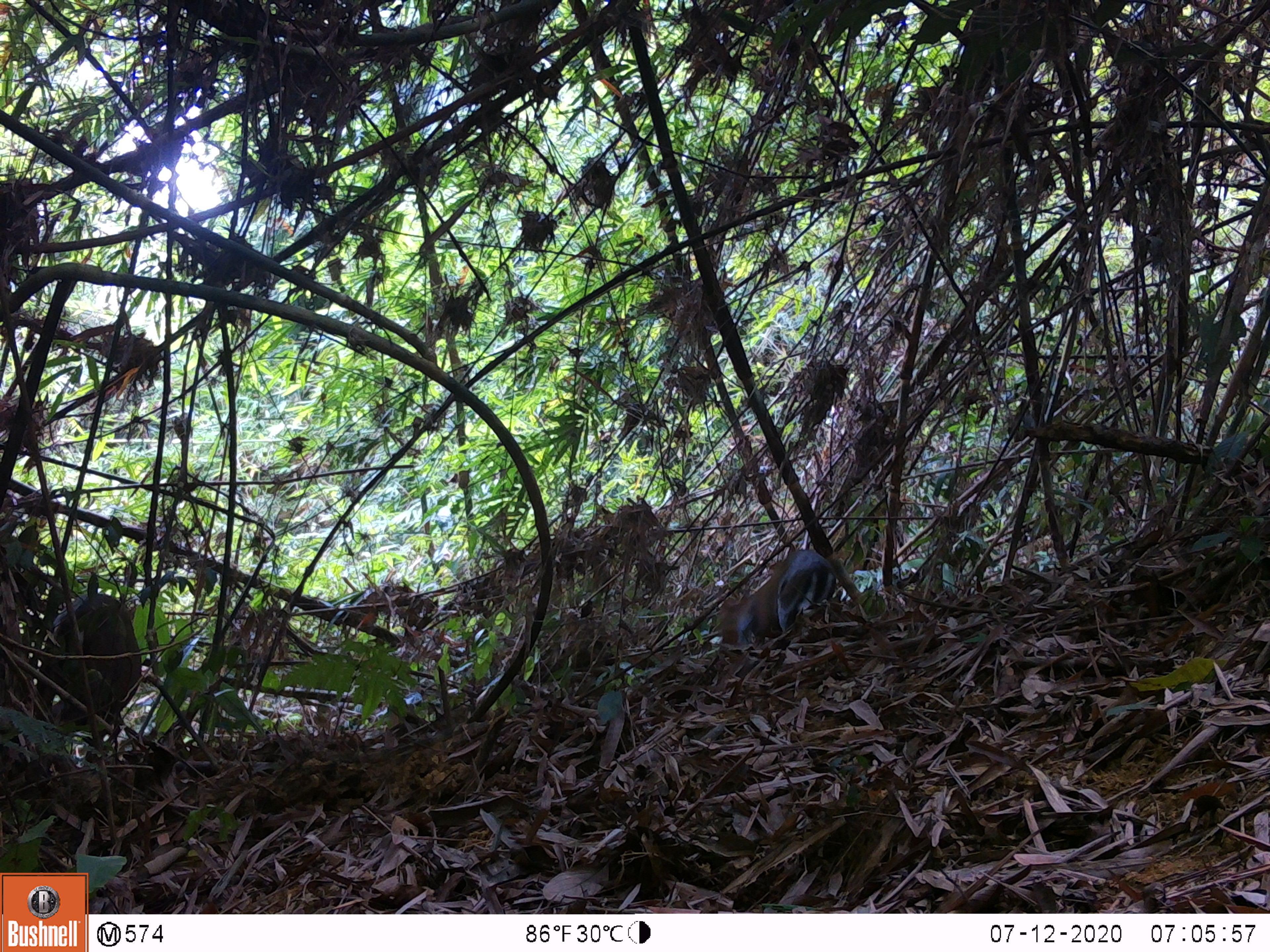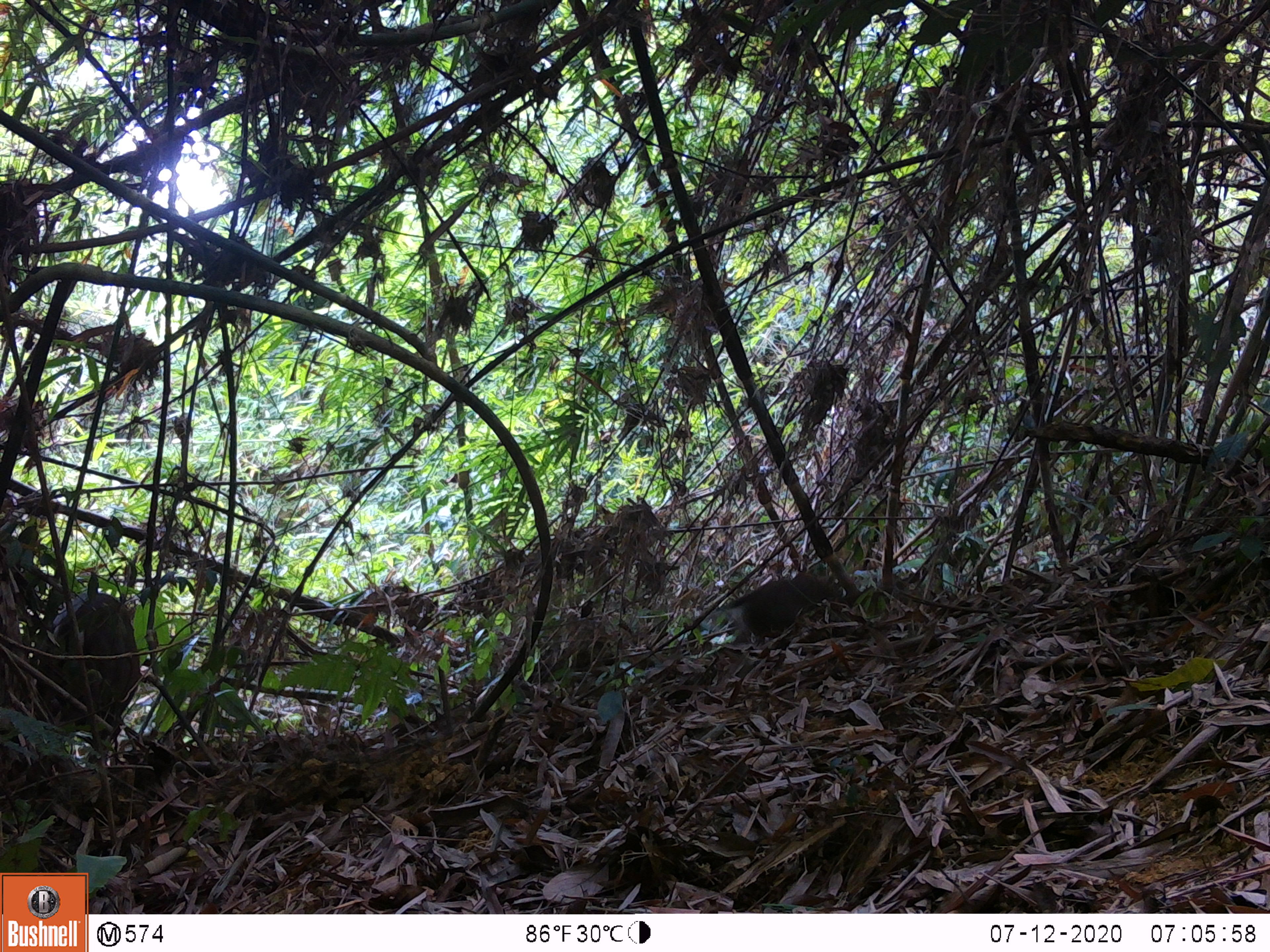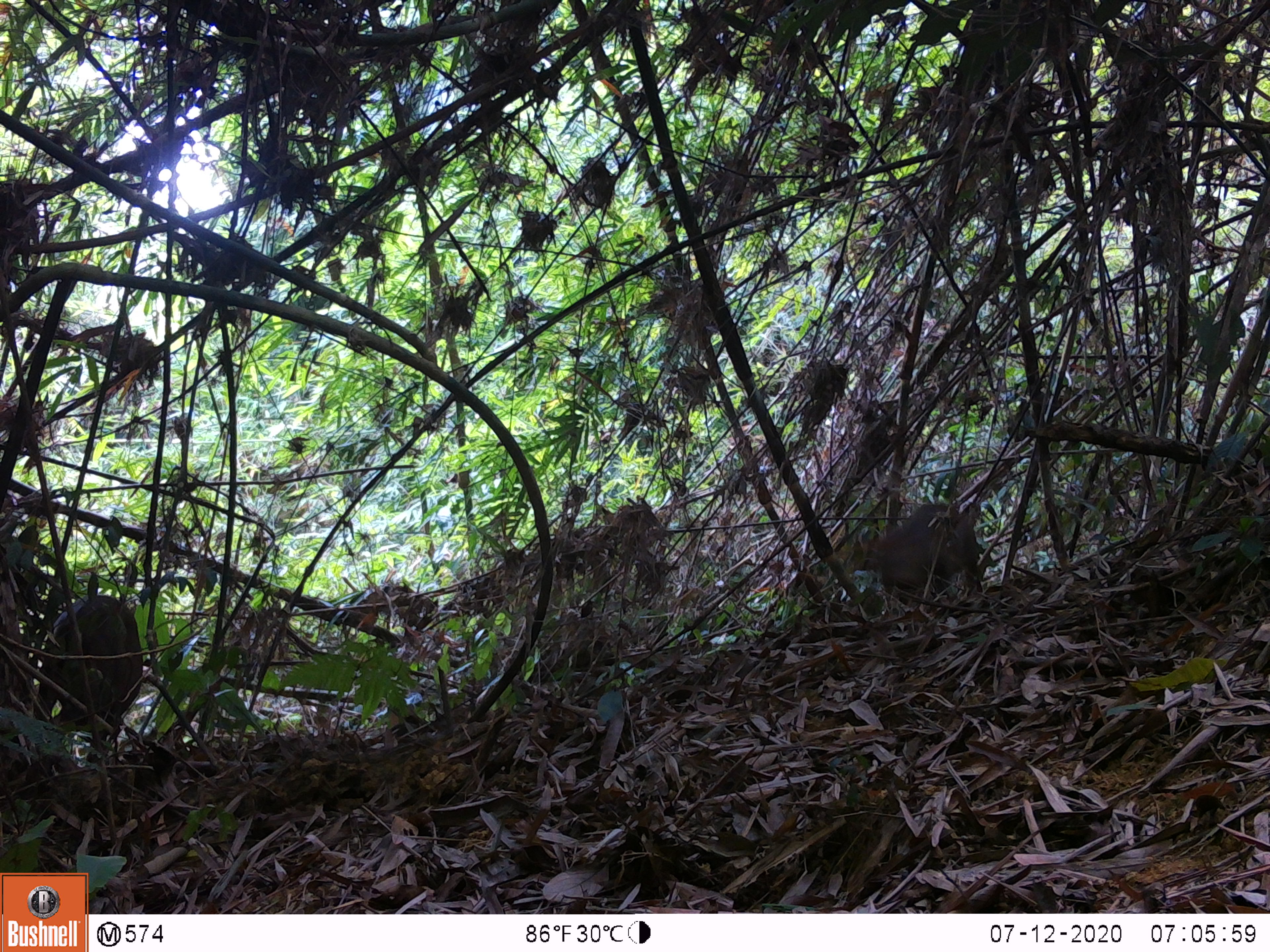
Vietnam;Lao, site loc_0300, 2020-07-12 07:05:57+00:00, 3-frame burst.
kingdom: Animalia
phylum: Chordata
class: Mammalia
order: Artiodactyla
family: Cervidae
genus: Muntiacus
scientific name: Muntiacus rooseveltorum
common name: roosevelt's muntjac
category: roosevelts muntjac group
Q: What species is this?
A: Roosevelts muntjac group (roosevelt's muntjac) (Muntiacus rooseveltorum).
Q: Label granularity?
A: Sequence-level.